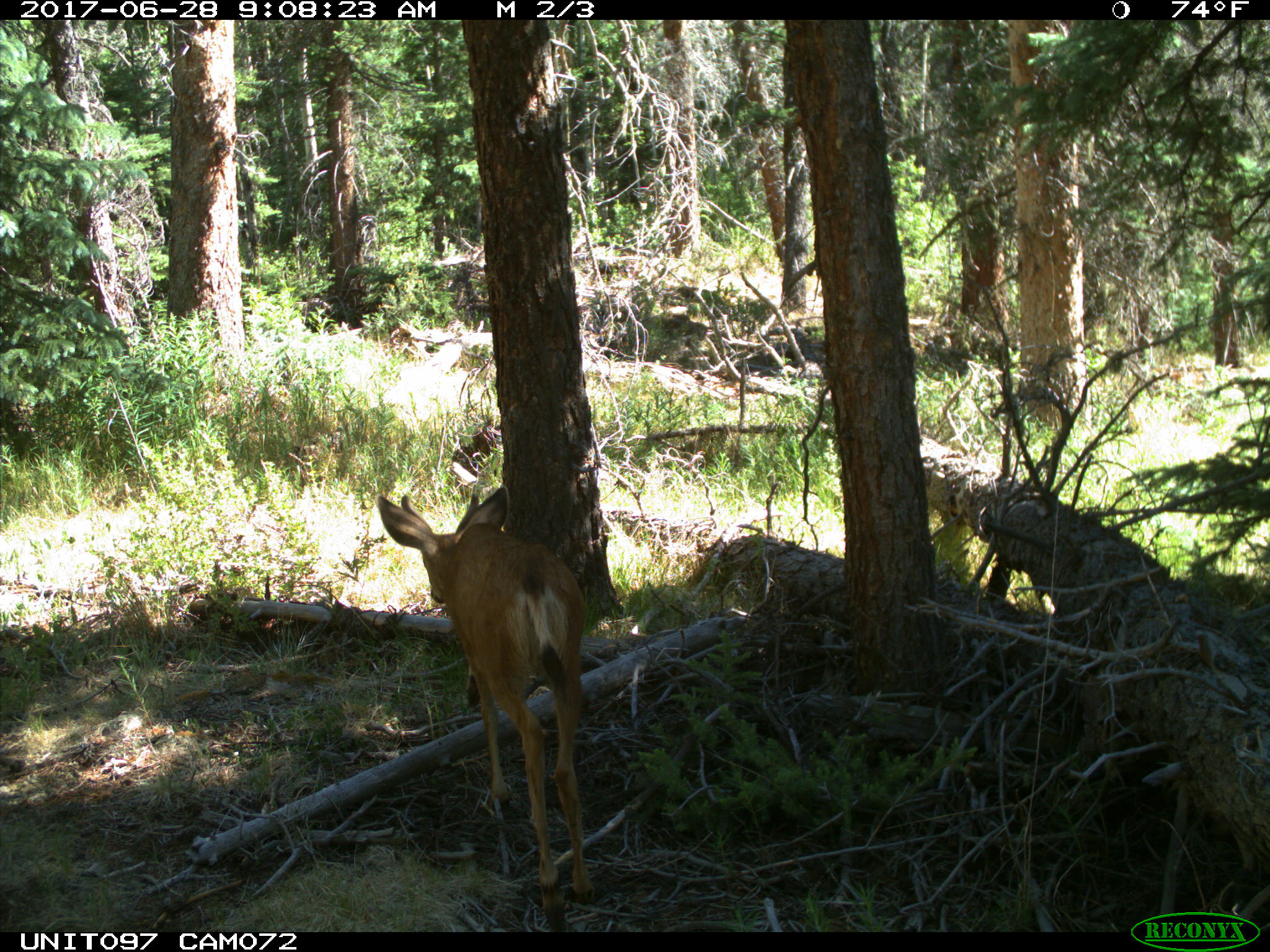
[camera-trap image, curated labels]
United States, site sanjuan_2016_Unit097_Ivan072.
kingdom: Animalia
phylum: Chordata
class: Mammalia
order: Artiodactyla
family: Cervidae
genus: Odocoileus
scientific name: Odocoileus hemionus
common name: mule deer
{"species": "Odocoileus hemionus (mule deer)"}